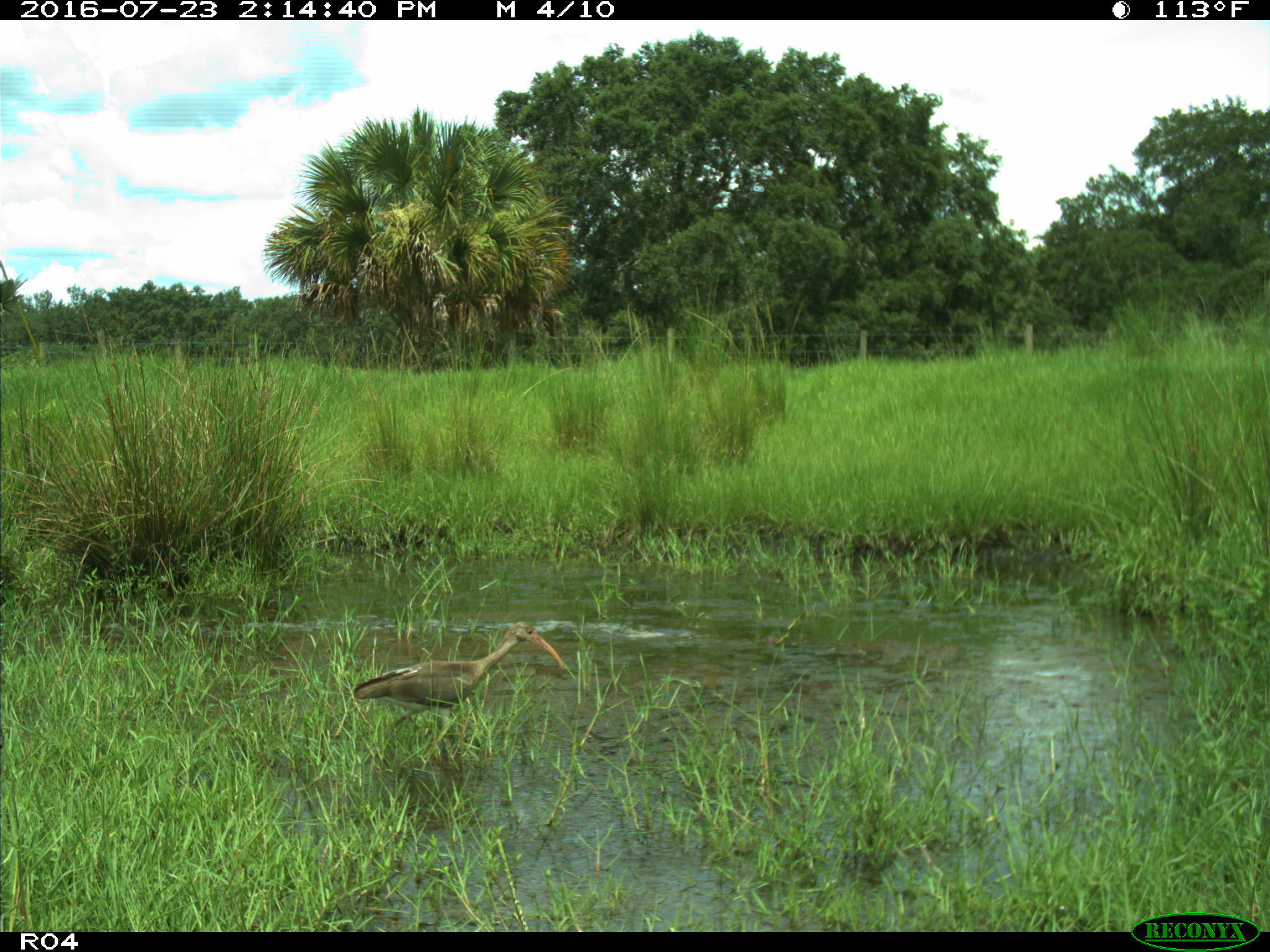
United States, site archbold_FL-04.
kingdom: Animalia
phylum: Chordata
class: Aves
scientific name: Aves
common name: birds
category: unidentified bird